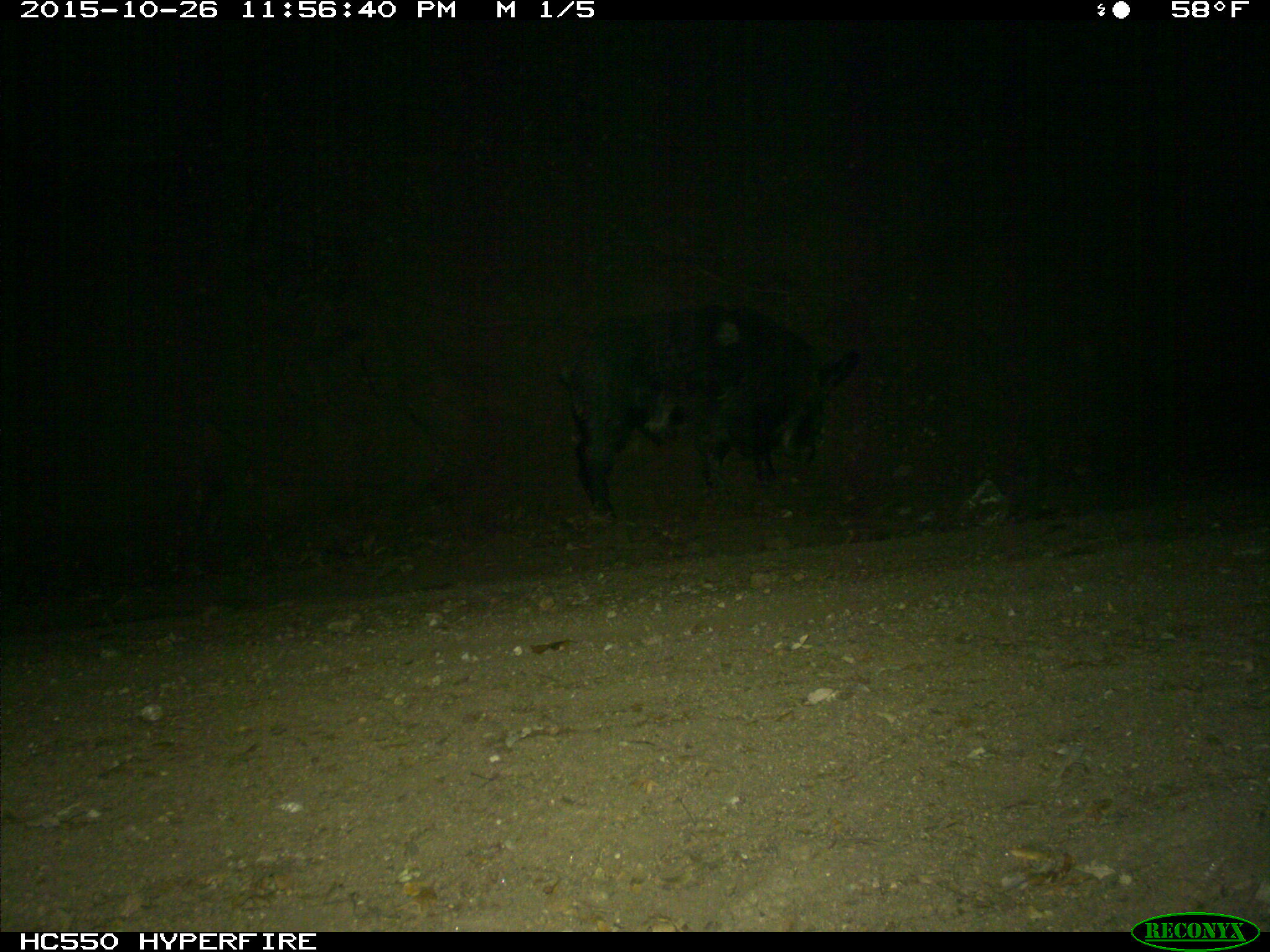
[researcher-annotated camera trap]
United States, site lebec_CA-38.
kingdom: Animalia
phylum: Chordata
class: Mammalia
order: Artiodactyla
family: Suidae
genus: Sus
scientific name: Sus scrofa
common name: wild boar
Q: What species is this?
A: Sus scrofa (wild boar).